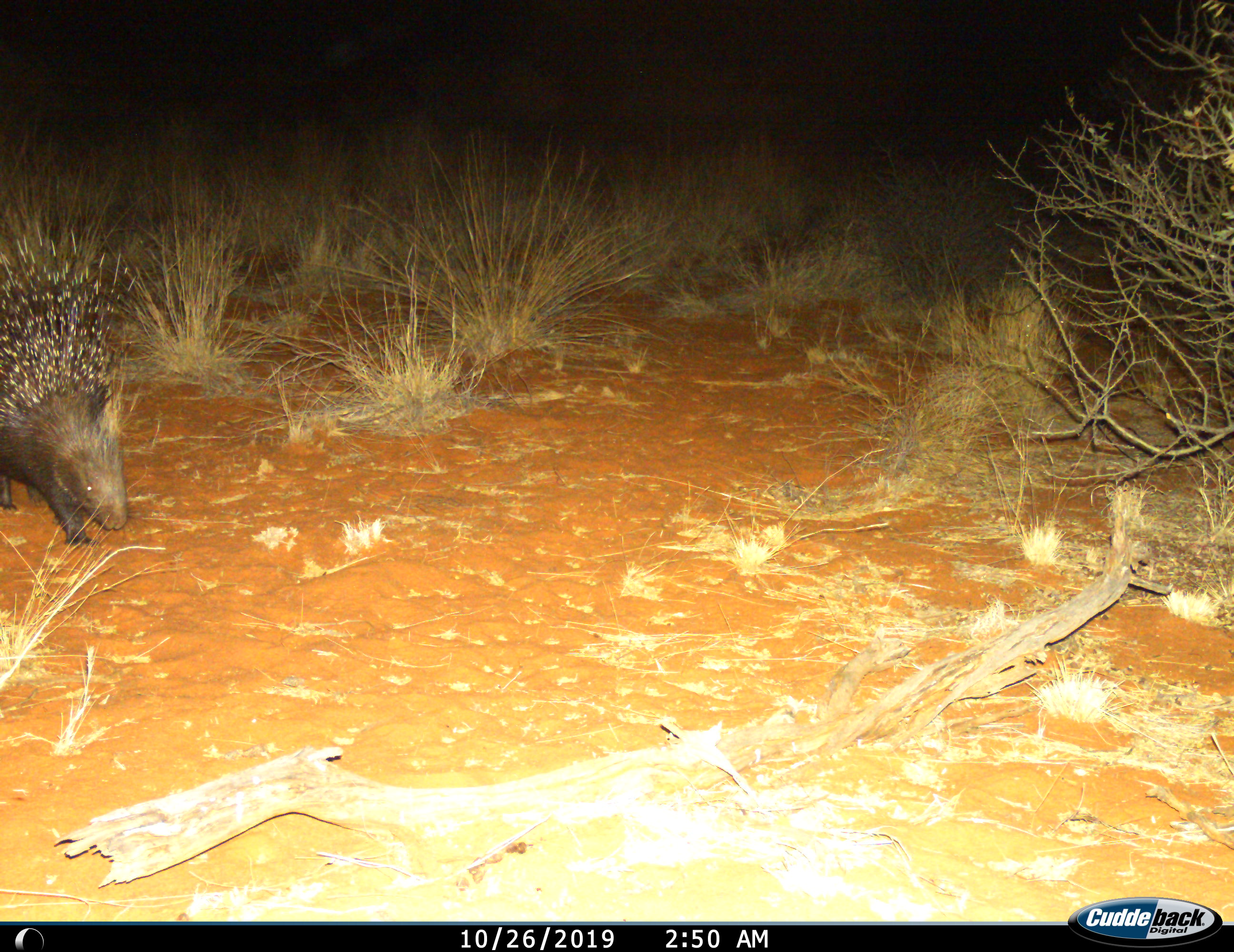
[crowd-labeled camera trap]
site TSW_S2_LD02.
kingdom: Animalia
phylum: Chordata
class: Mammalia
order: Rodentia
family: Hystricidae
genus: Hystrix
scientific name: Hystrix cristata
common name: crested porcupine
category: porcupine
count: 1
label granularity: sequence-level